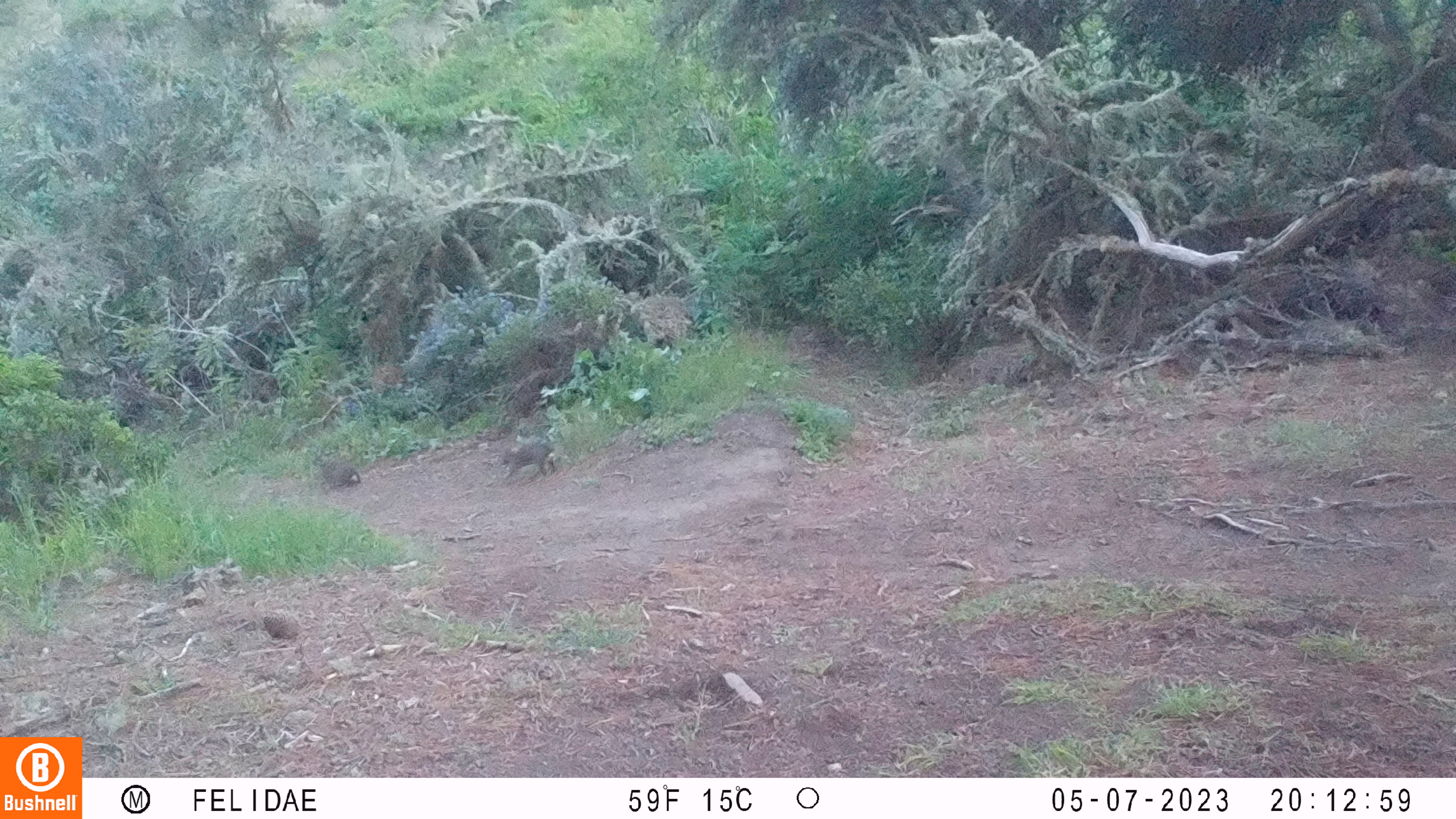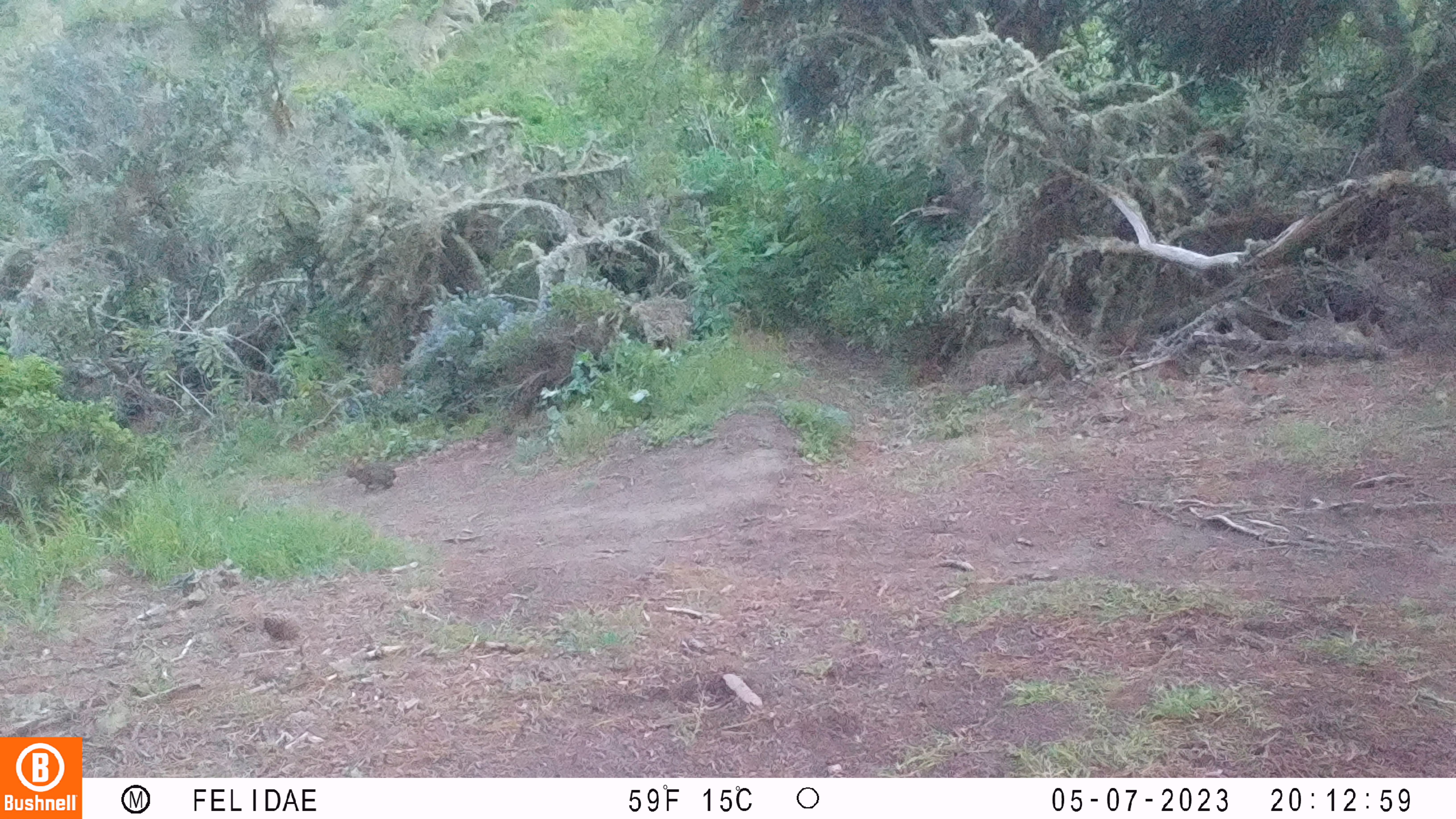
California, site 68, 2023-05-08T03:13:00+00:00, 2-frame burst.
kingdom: Animalia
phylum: Chordata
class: Mammalia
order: Lagomorpha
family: Leporidae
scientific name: Leporidae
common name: rabbit